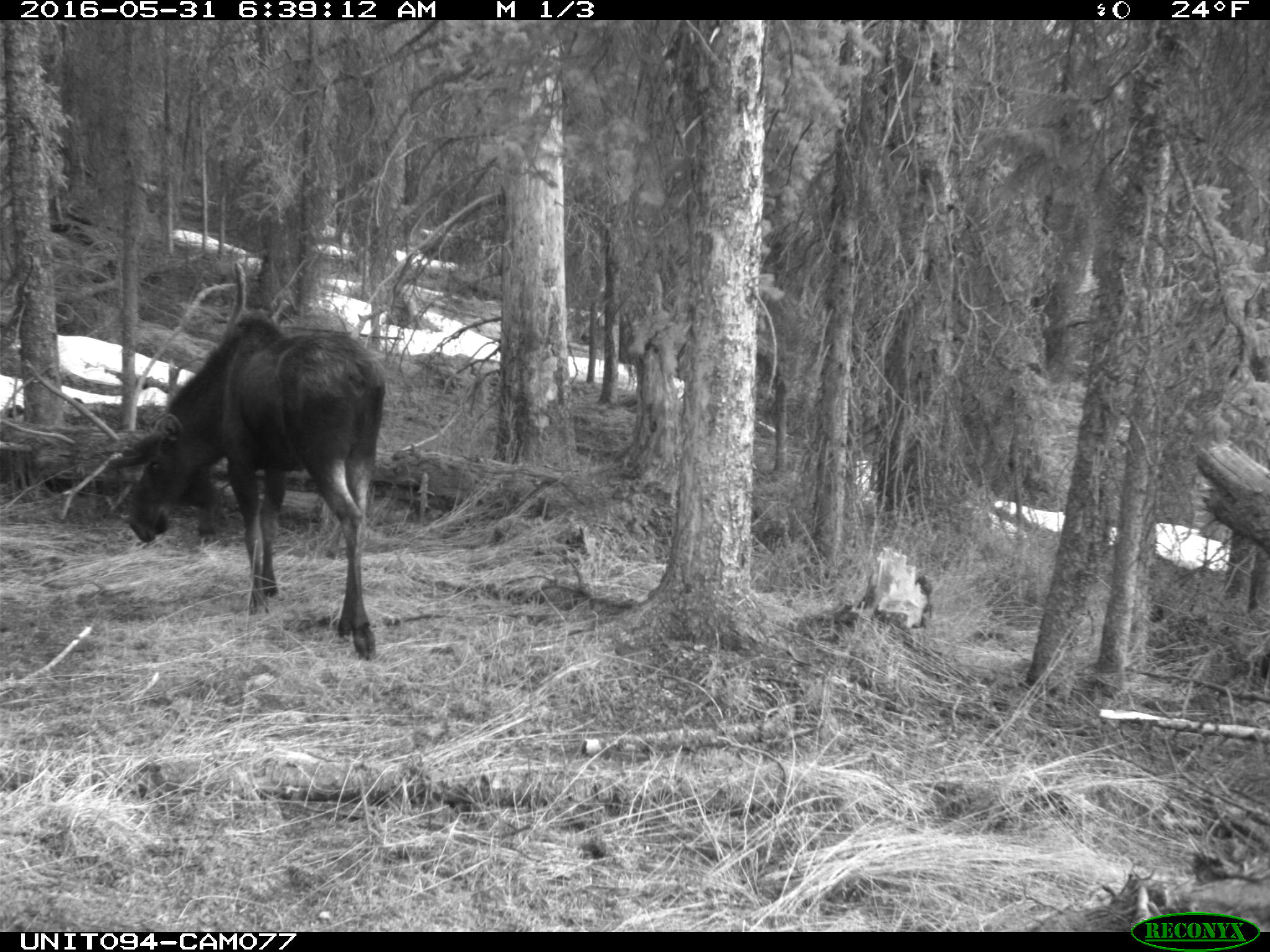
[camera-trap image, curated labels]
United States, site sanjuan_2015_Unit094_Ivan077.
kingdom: Animalia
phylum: Chordata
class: Mammalia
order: Artiodactyla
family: Cervidae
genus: Alces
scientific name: Alces alces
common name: moose